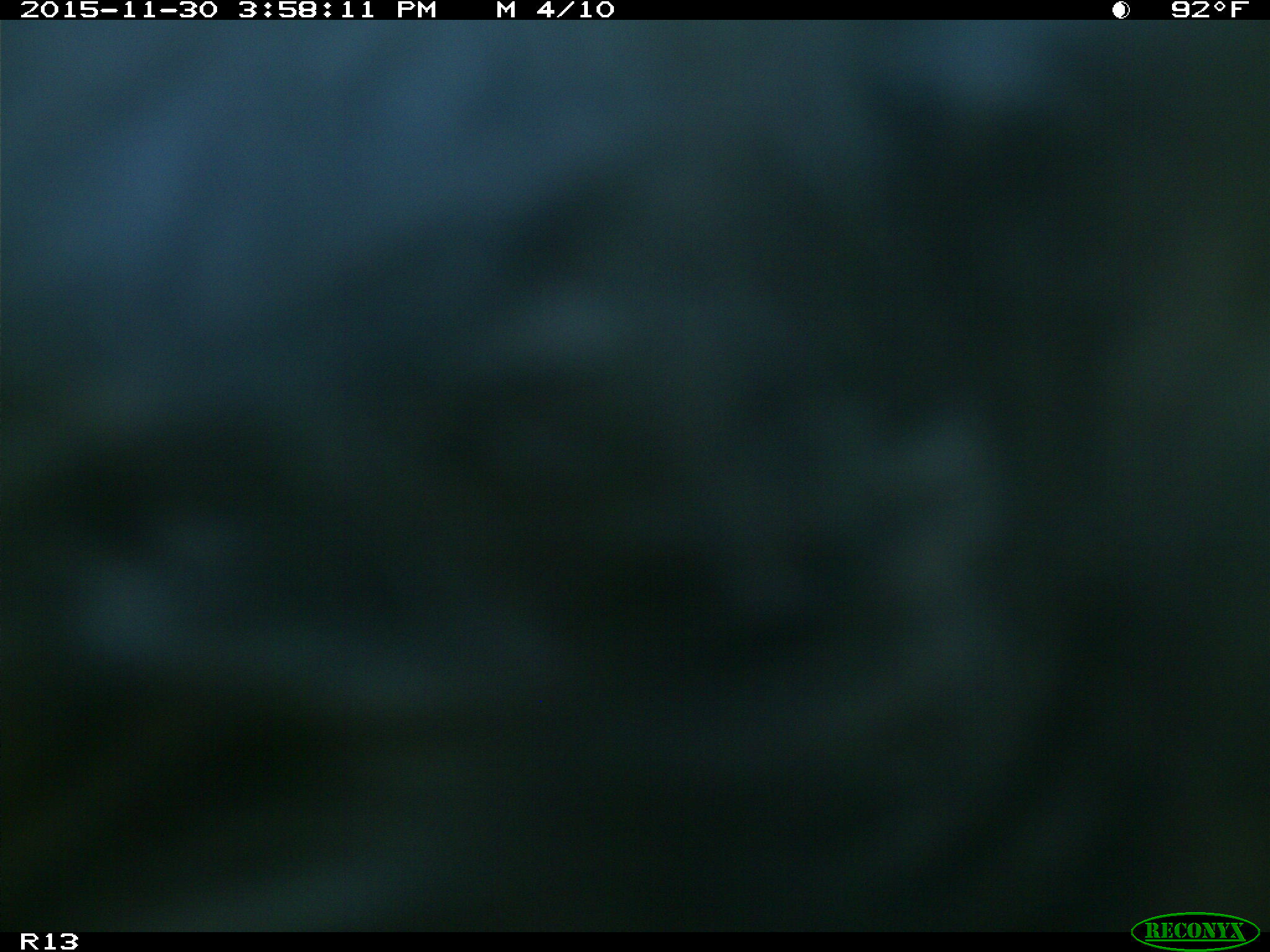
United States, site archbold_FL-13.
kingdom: Animalia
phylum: Chordata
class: Mammalia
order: Artiodactyla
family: Bovidae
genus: Bos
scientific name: Bos taurus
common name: domestic cow